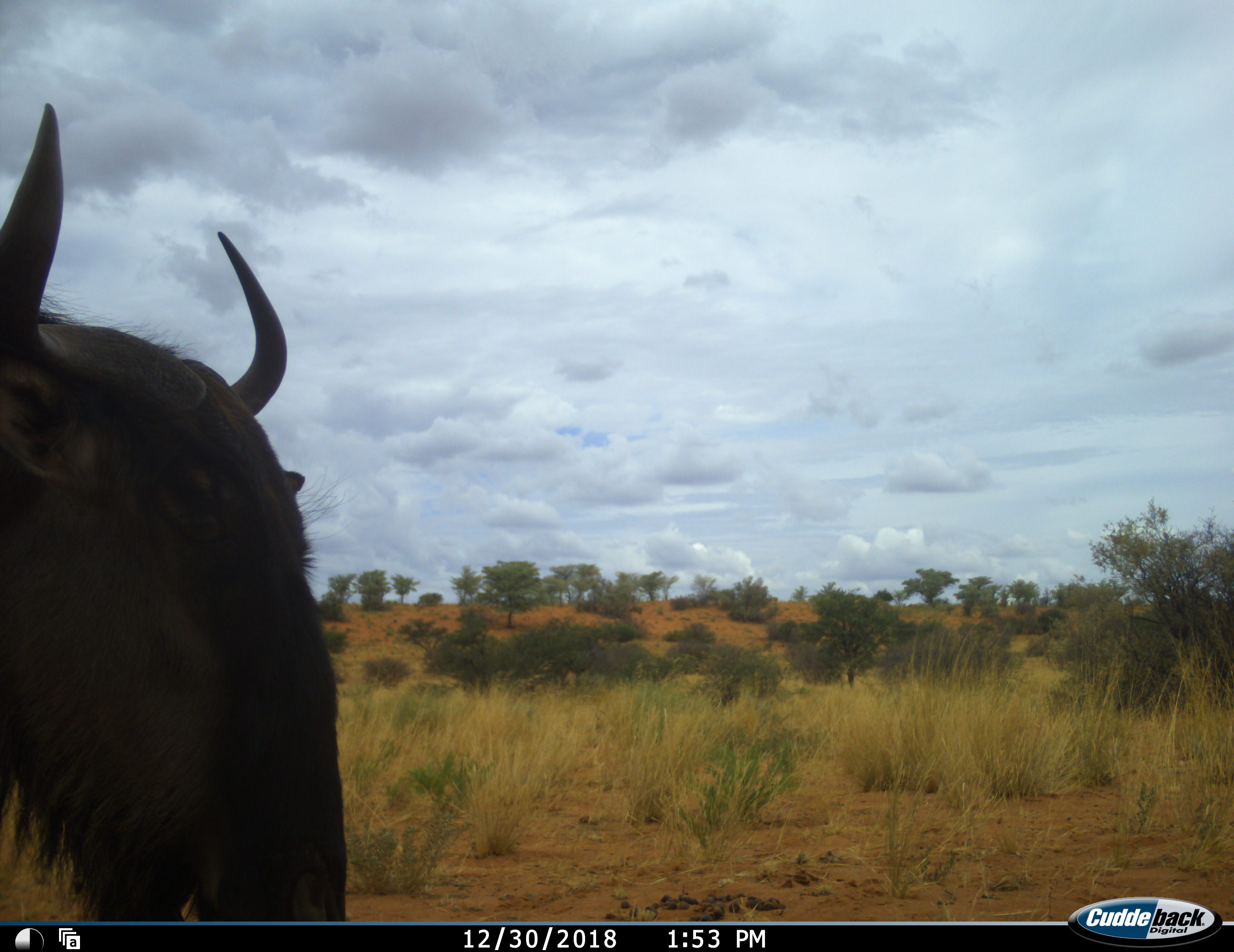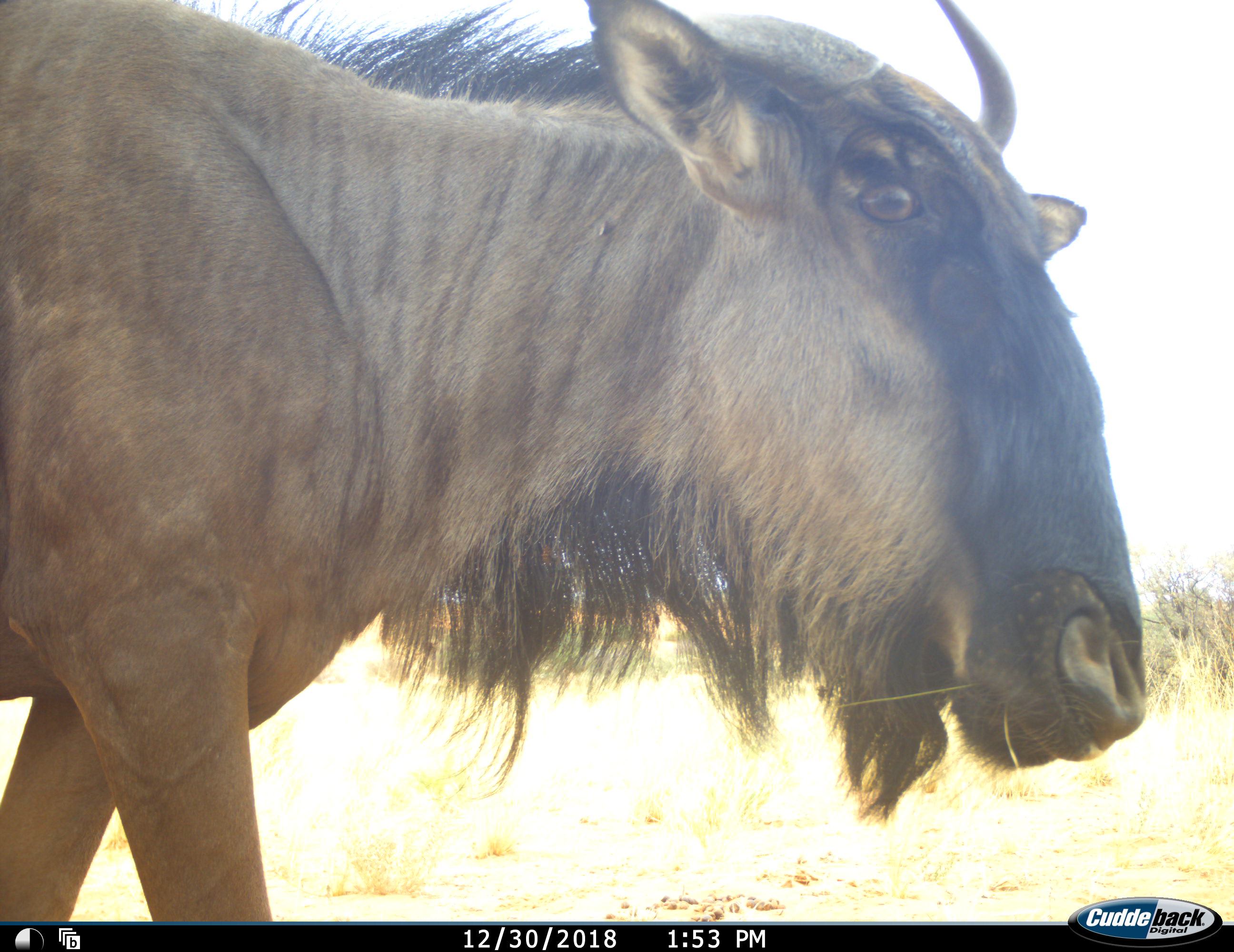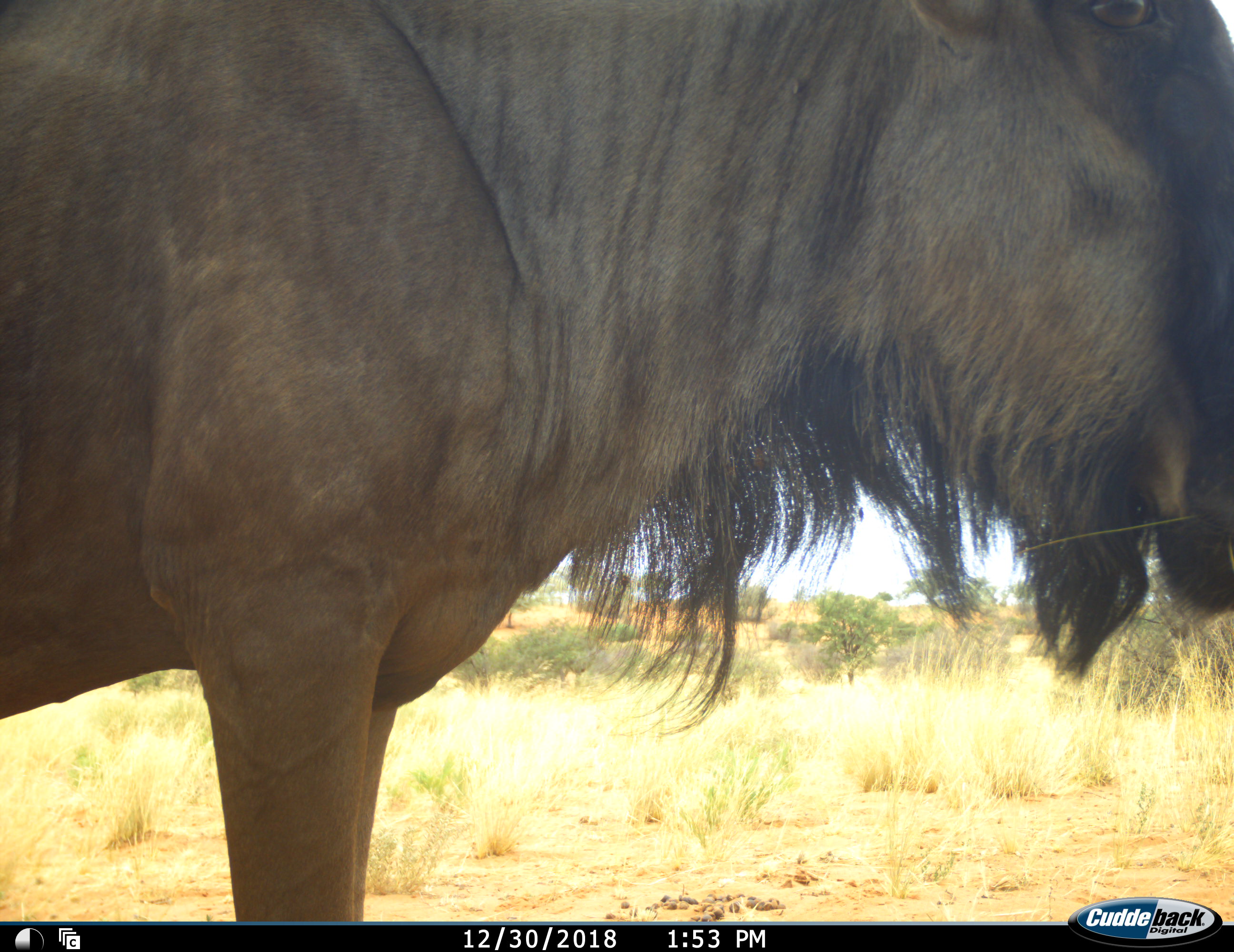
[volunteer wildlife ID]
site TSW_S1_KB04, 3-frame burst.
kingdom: Animalia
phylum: Chordata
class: Mammalia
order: Artiodactyla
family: Bovidae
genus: Connochaetes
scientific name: Connochaetes taurinus taurinus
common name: blue wildebeest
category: wildebeestblue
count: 1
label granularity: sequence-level